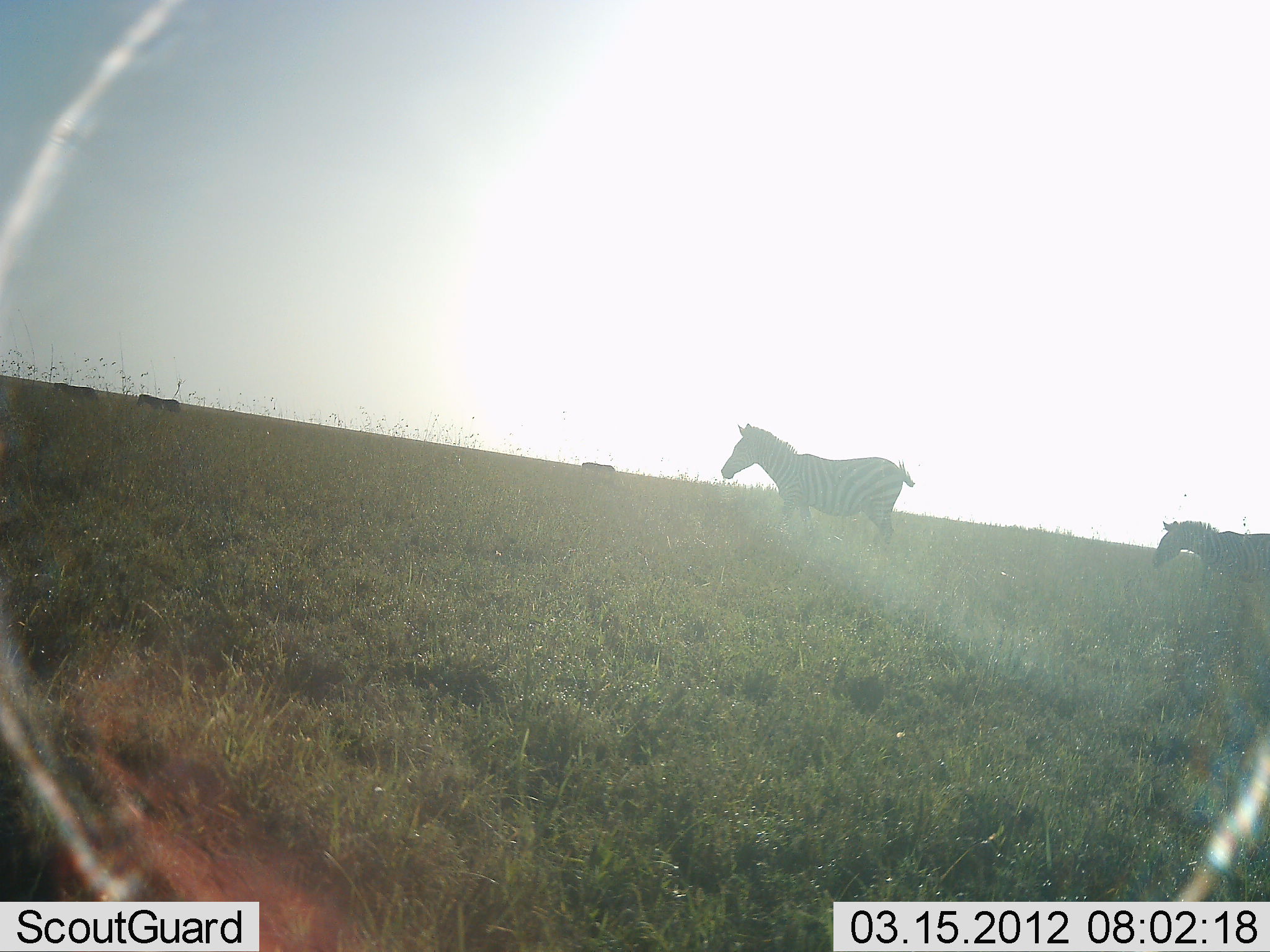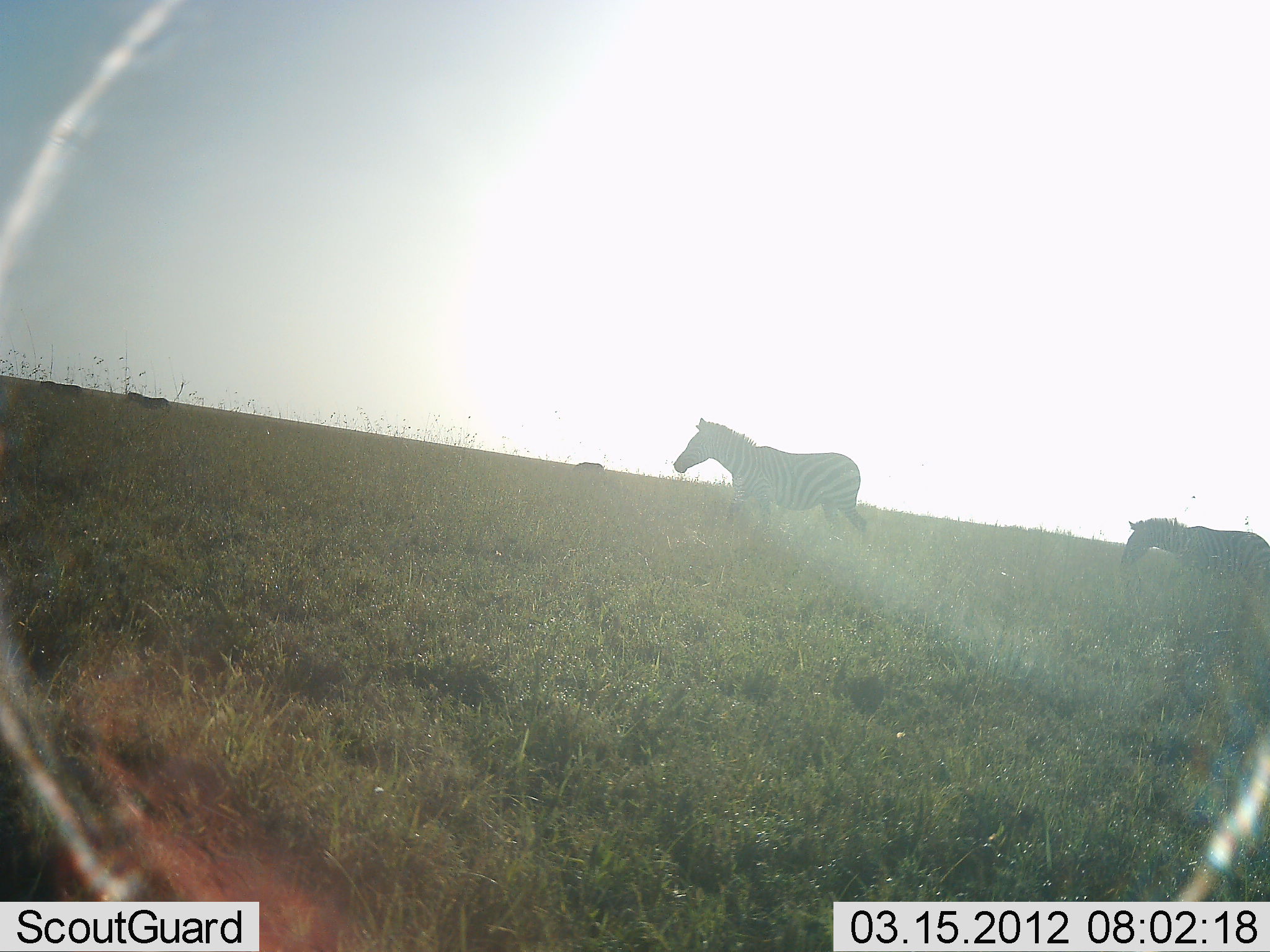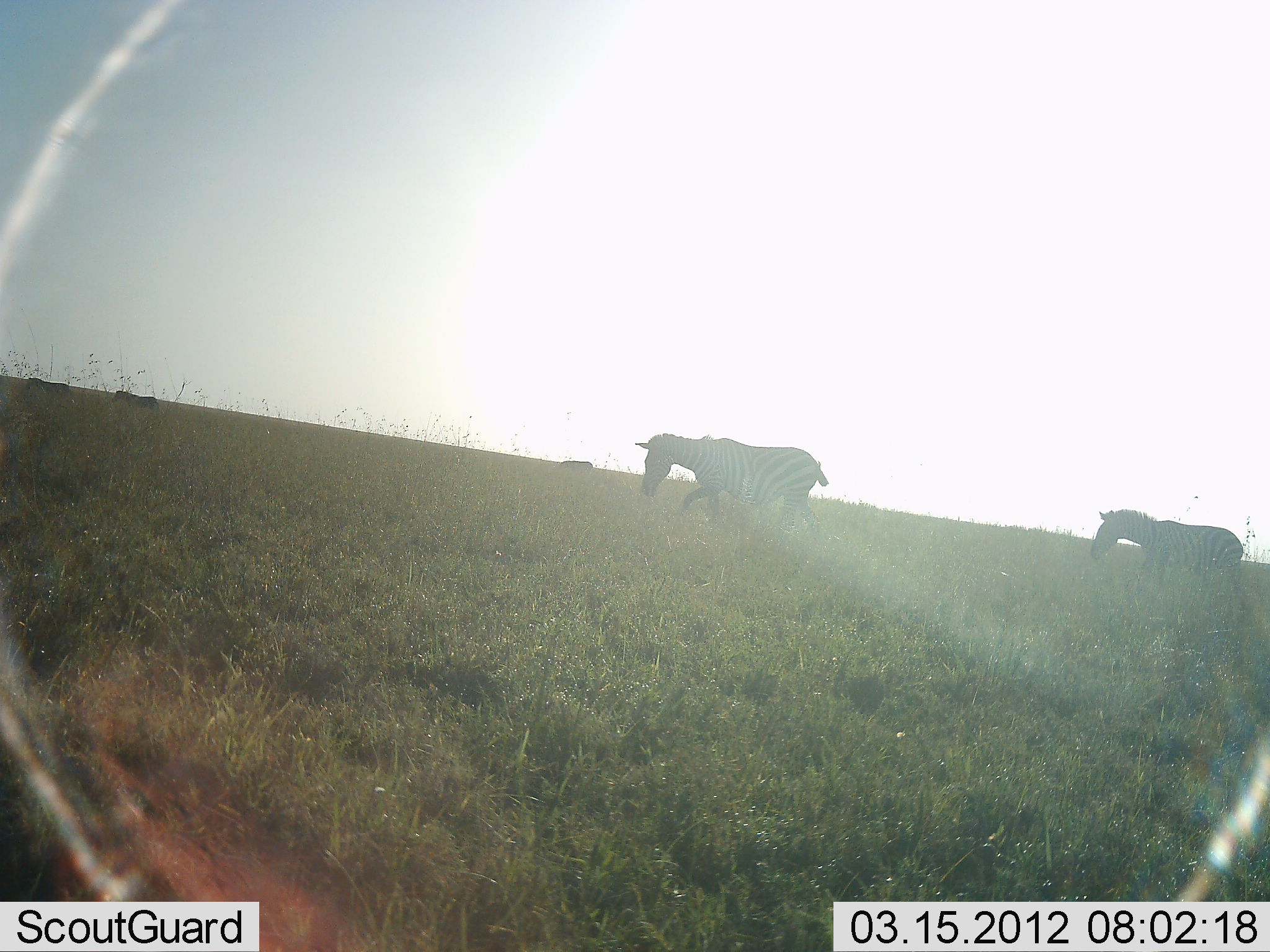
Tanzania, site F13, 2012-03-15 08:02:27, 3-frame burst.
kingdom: Animalia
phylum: Chordata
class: Mammalia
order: Perissodactyla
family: Equidae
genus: Equus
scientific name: Equus quagga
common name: plains zebra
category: zebra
Zebra (plains zebra) (Equus quagga), count 5. Behavior (volunteer vote fractions): standing 0%, resting 0%, moving 100%, interacting 0%. Young present (vote fraction): 6%. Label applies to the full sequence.